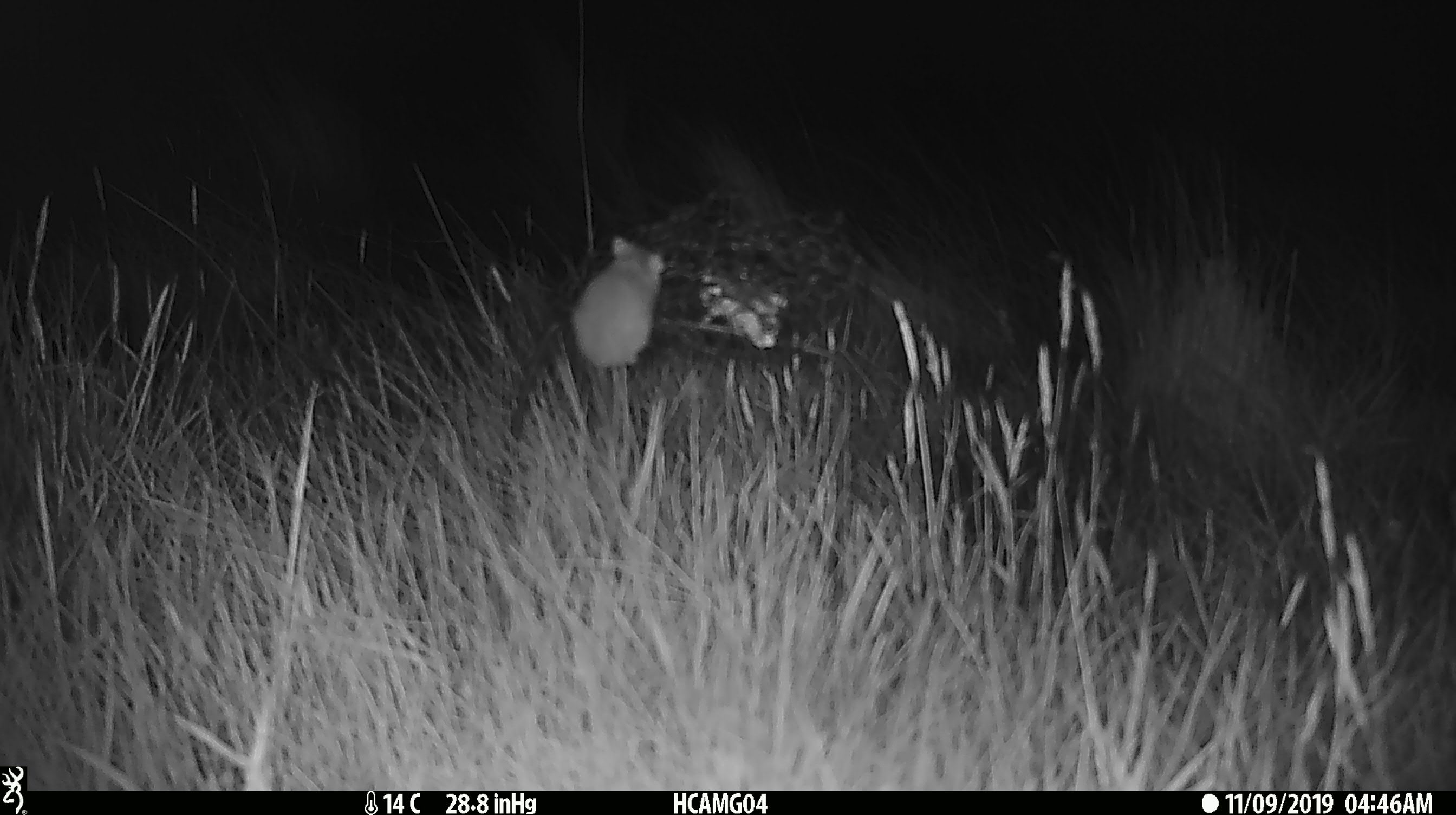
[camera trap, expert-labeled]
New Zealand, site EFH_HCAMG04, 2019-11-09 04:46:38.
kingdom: Animalia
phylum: Chordata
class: Mammalia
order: Rodentia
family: Muridae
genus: Mus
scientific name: Mus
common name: mouse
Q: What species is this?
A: Mouse (Mus).